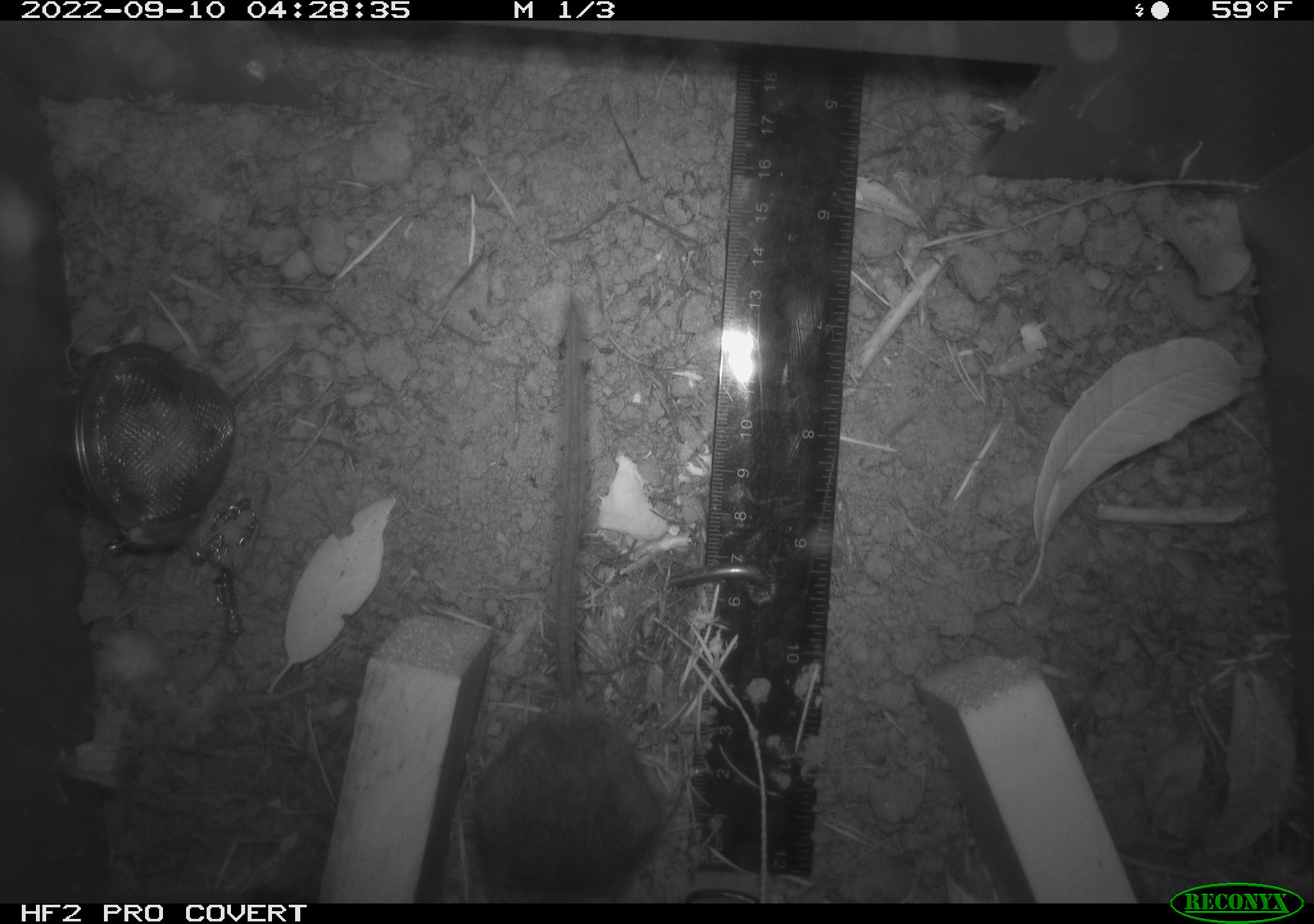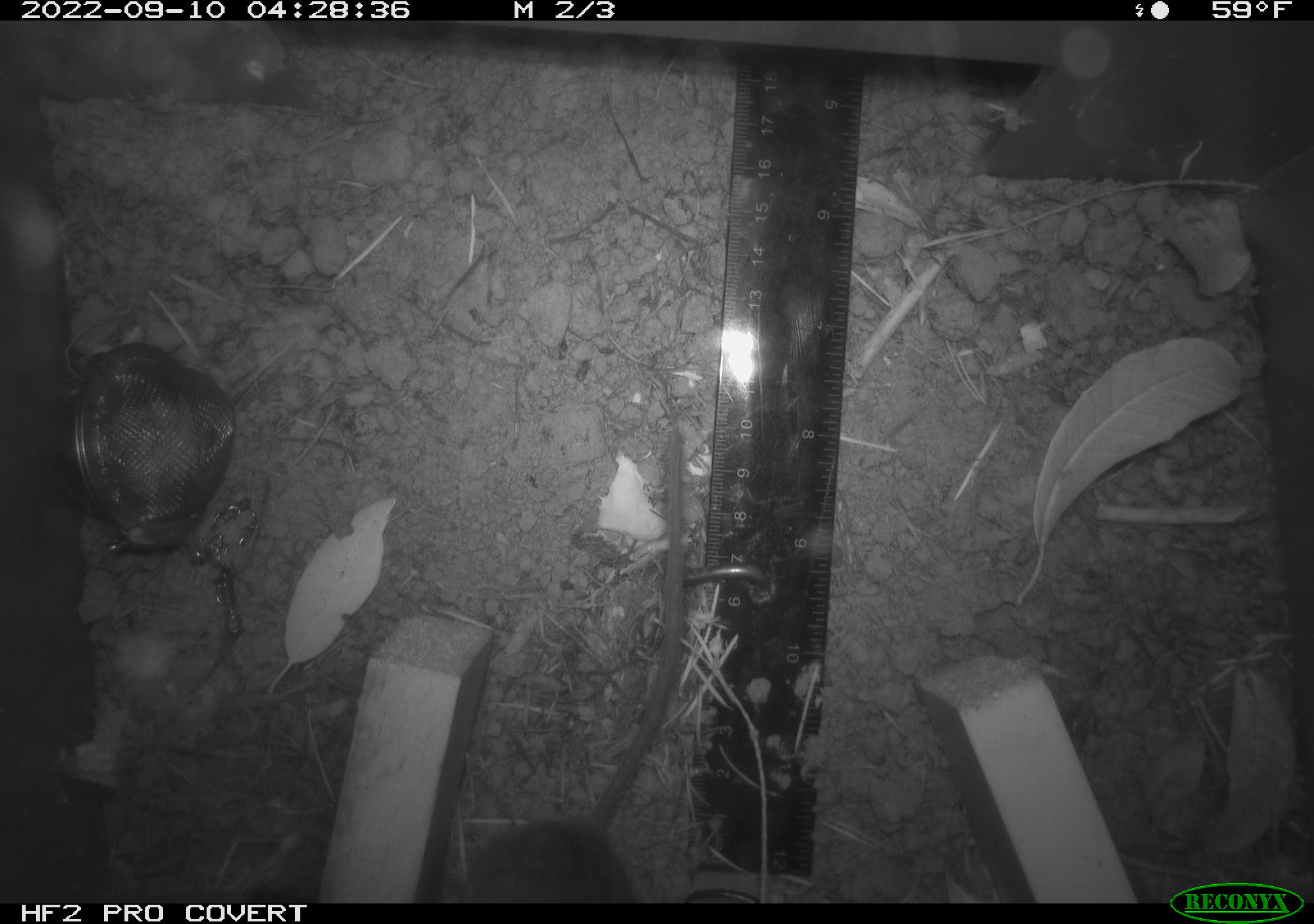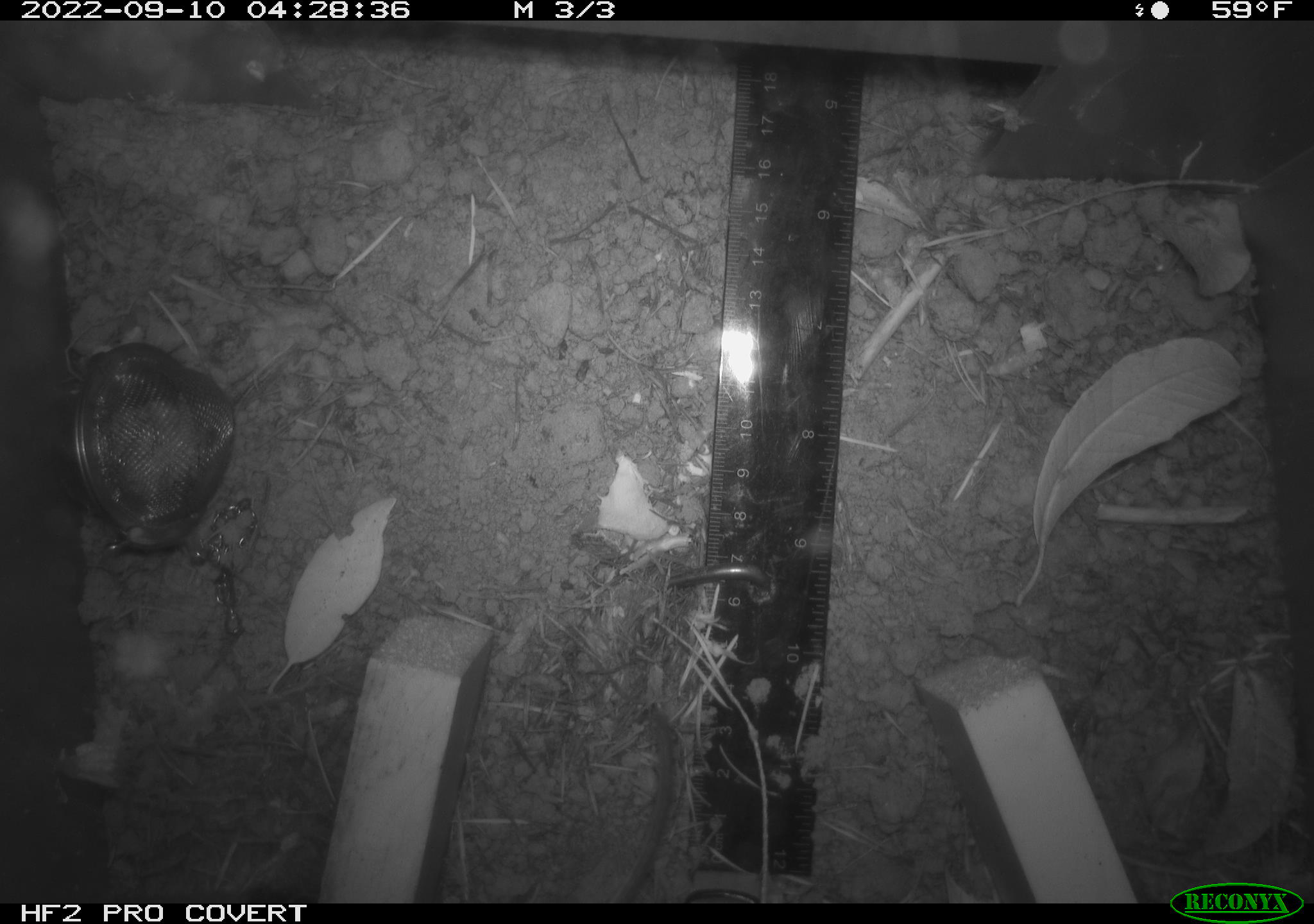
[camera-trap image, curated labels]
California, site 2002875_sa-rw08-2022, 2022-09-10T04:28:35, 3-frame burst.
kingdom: Animalia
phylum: Chordata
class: Mammalia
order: Rodentia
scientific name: Rodentia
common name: mouse species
Mouse species (Rodentia).